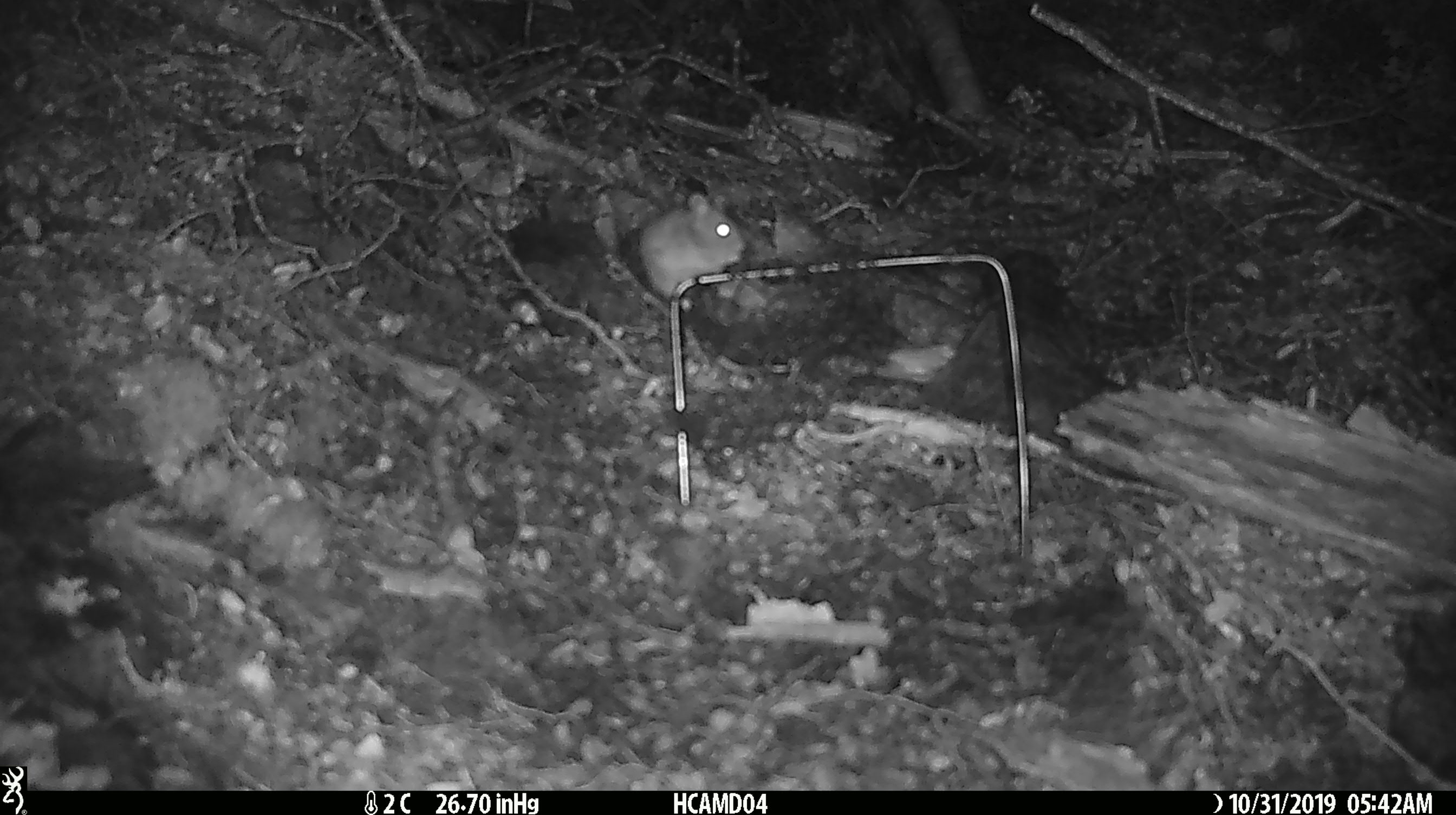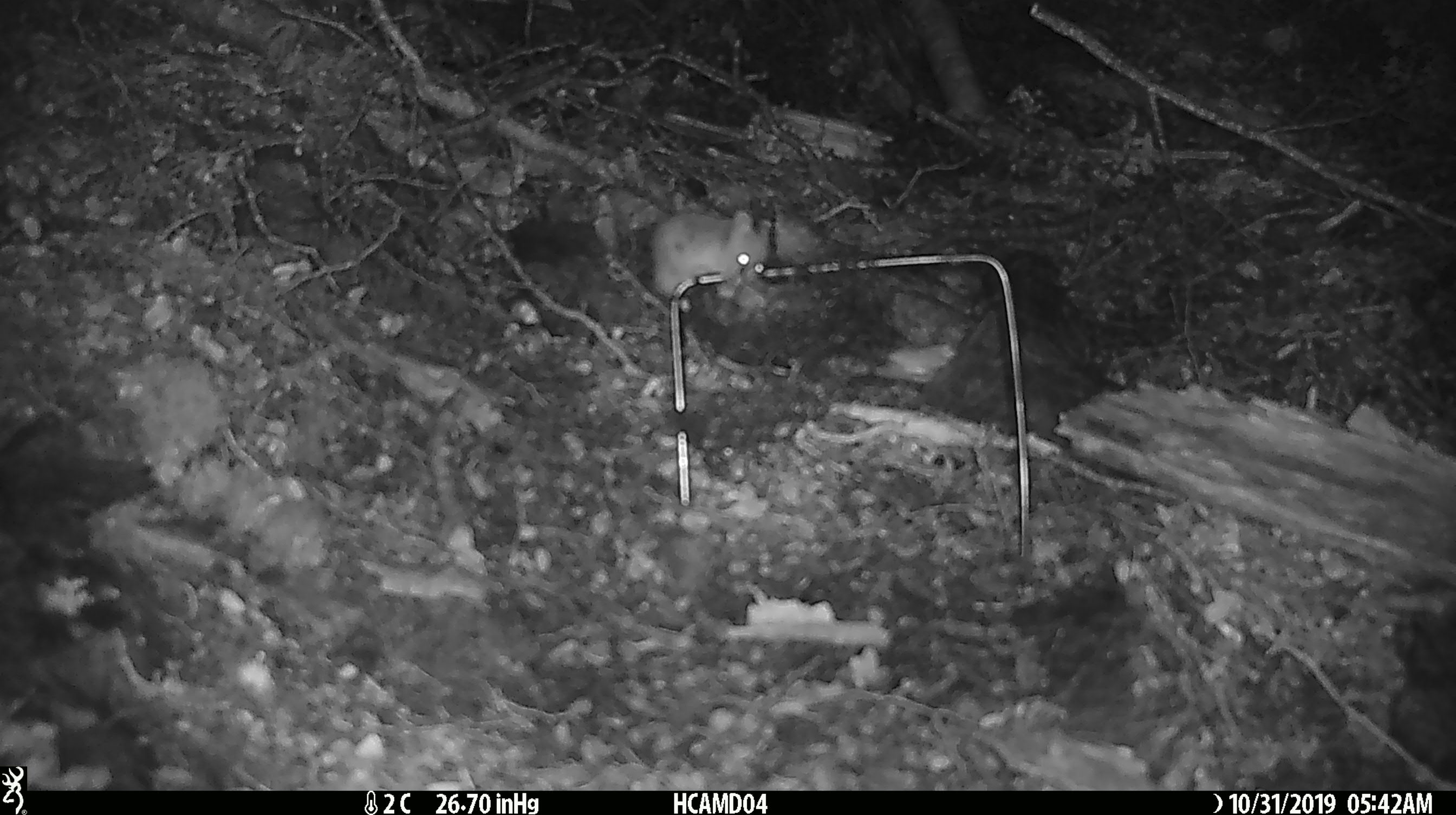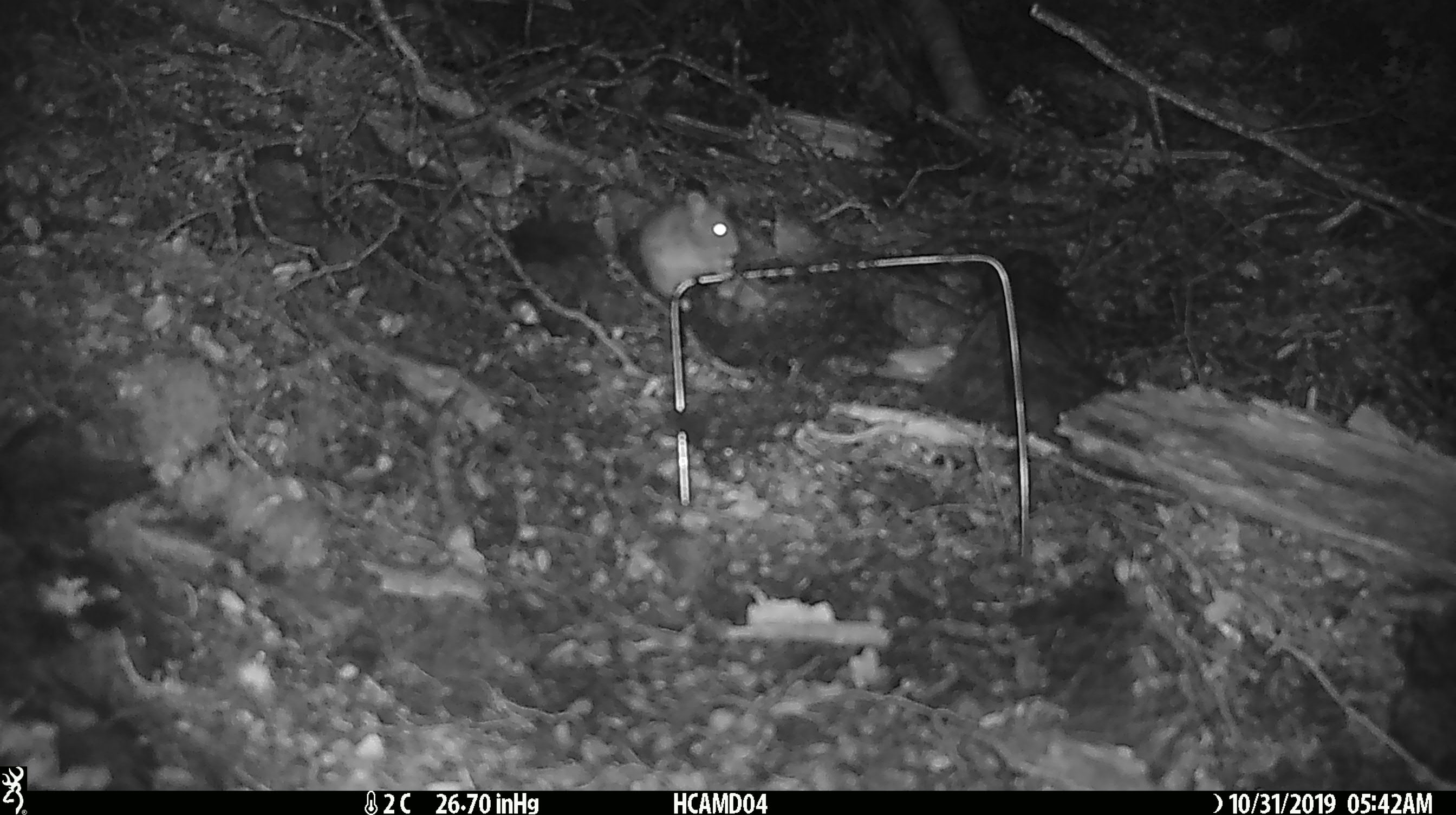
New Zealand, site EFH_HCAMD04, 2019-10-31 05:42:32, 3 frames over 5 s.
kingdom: Animalia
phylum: Chordata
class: Mammalia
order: Rodentia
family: Muridae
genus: Mus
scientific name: Mus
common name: mouse